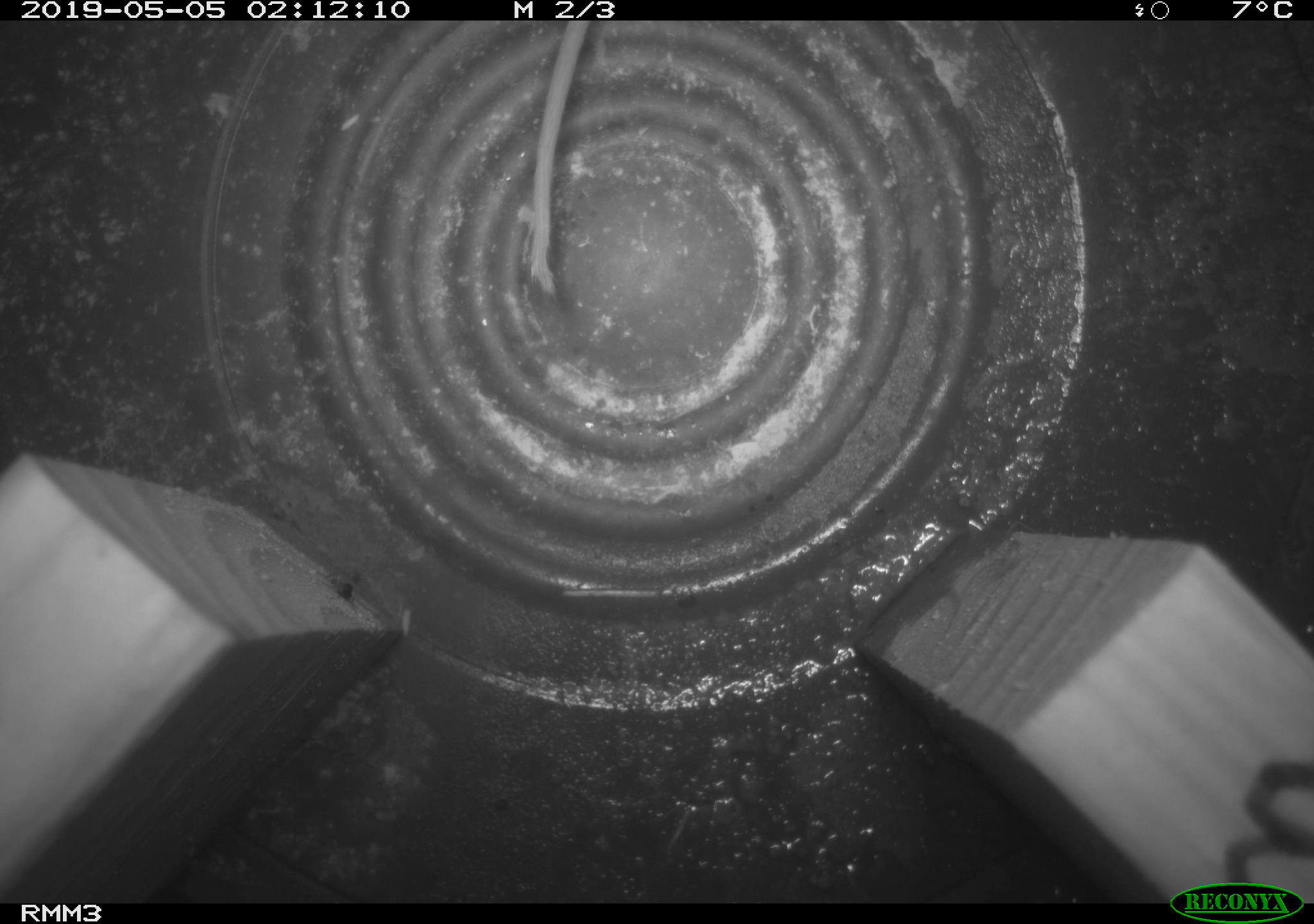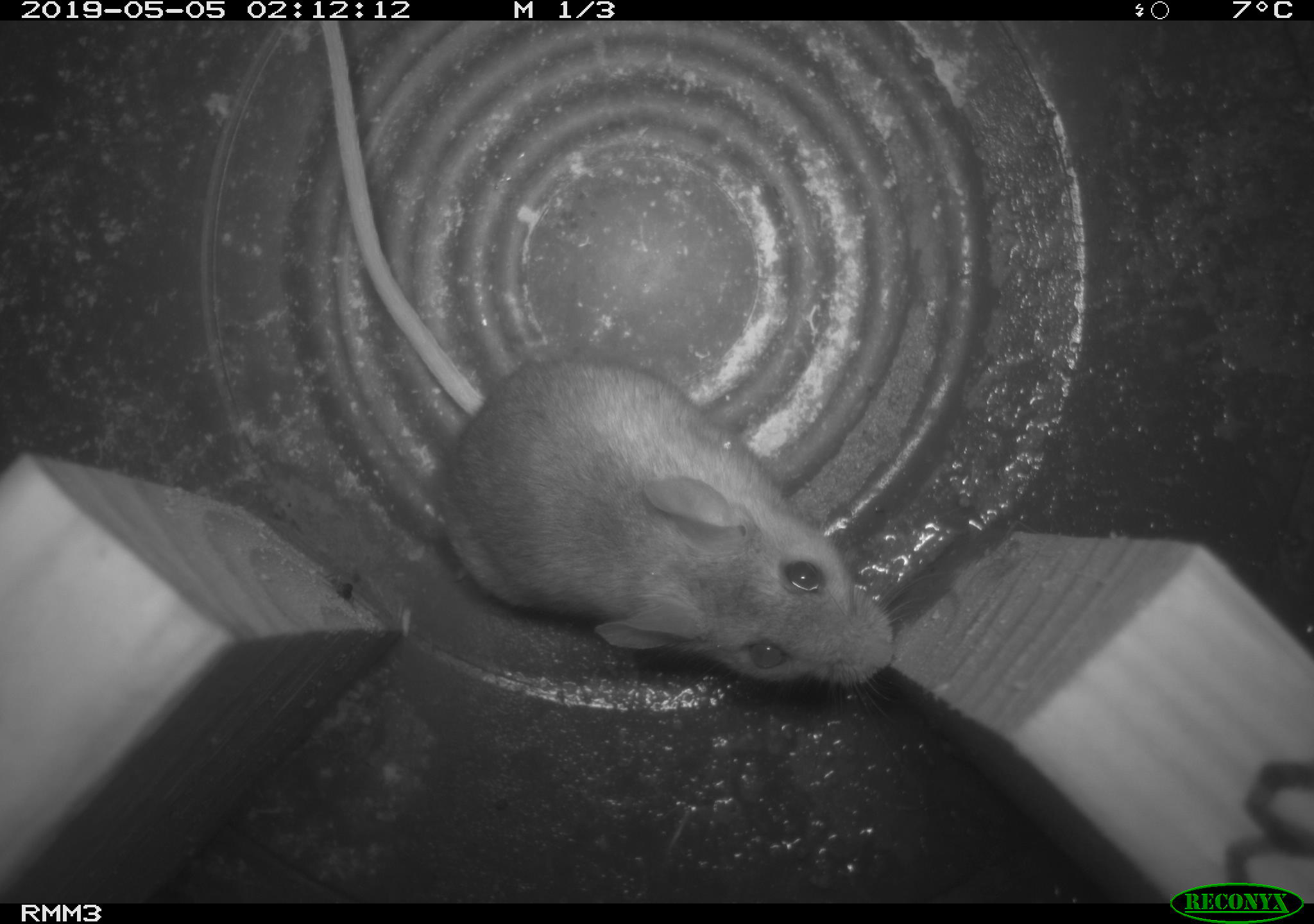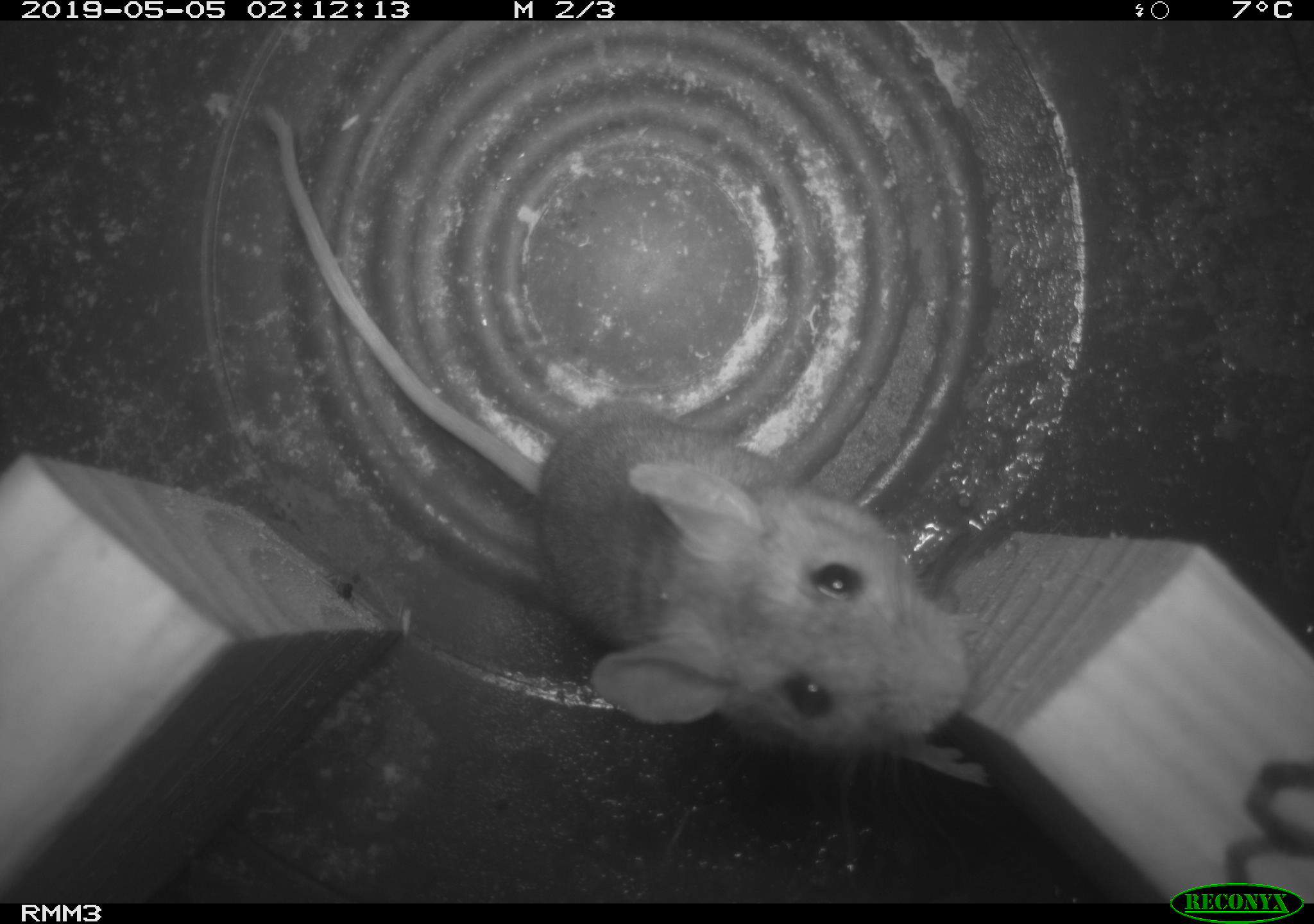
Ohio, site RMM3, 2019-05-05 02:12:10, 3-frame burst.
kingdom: Animalia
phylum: Chordata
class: Mammalia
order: Rodentia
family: Cricetidae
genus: Peromyscus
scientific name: Peromyscus leucopus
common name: white-footed mouse